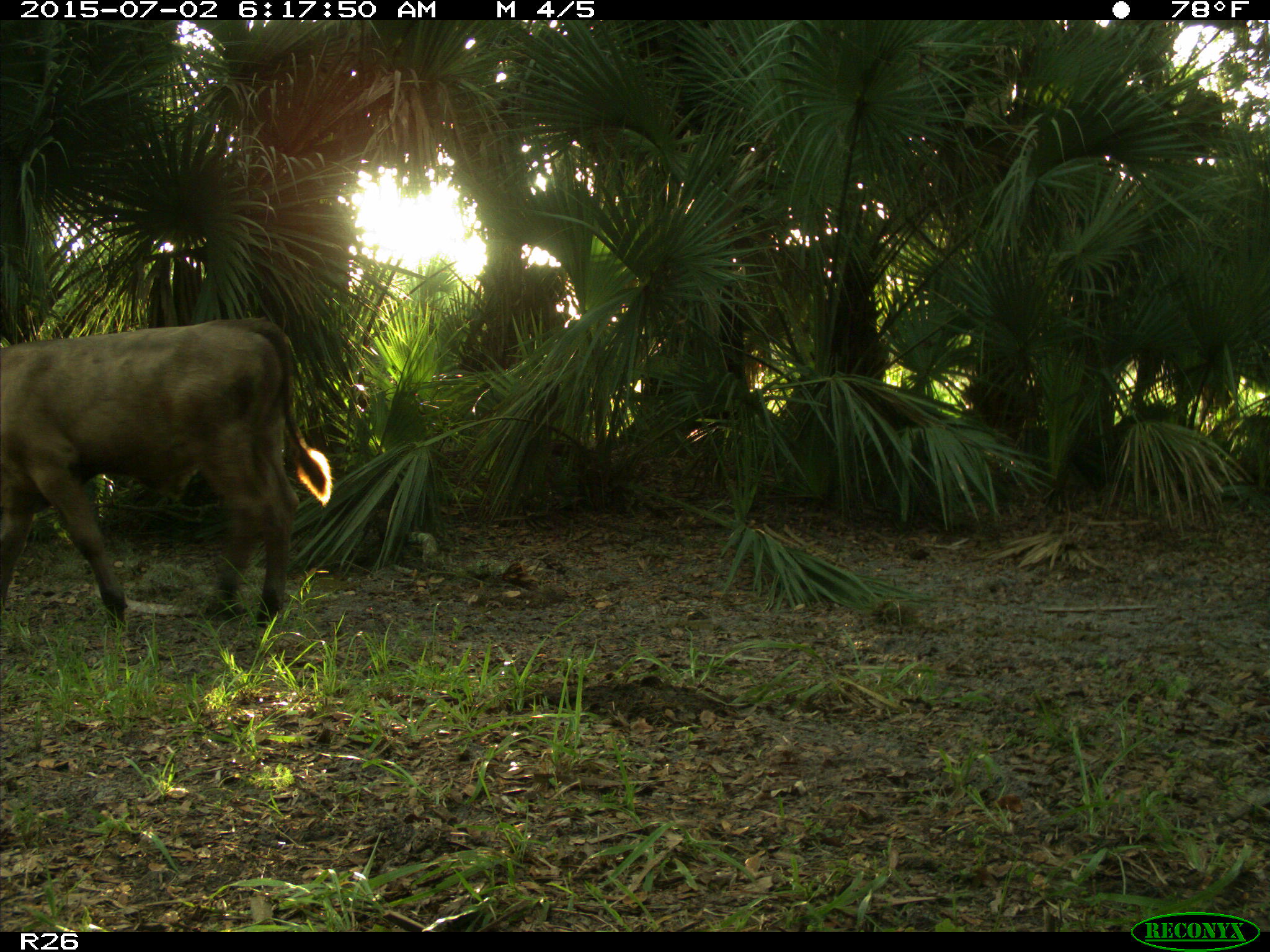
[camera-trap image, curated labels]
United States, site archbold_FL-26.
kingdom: Animalia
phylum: Chordata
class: Mammalia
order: Artiodactyla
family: Bovidae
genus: Bos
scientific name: Bos taurus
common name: domestic cow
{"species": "Bos taurus (domestic cow)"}